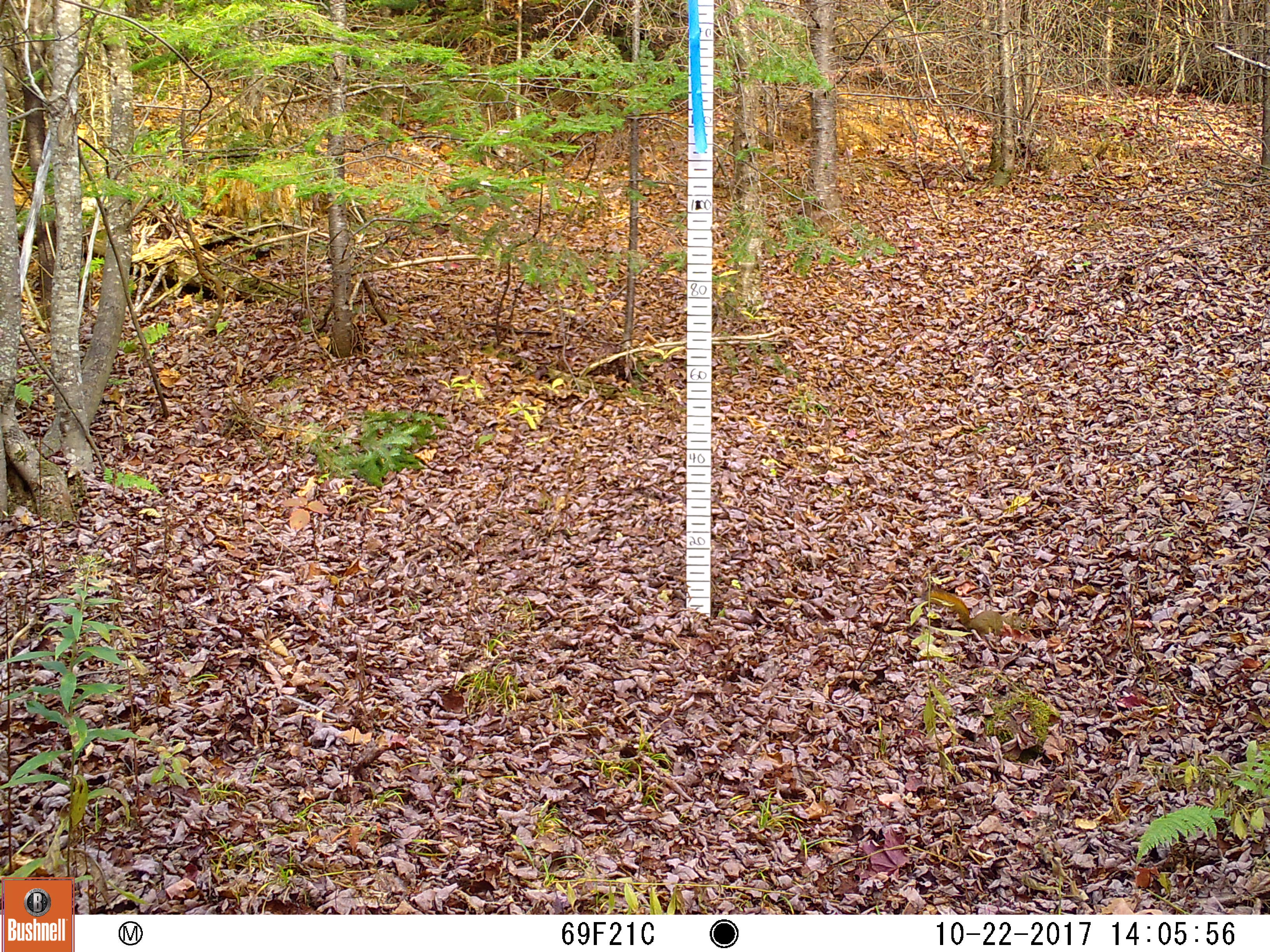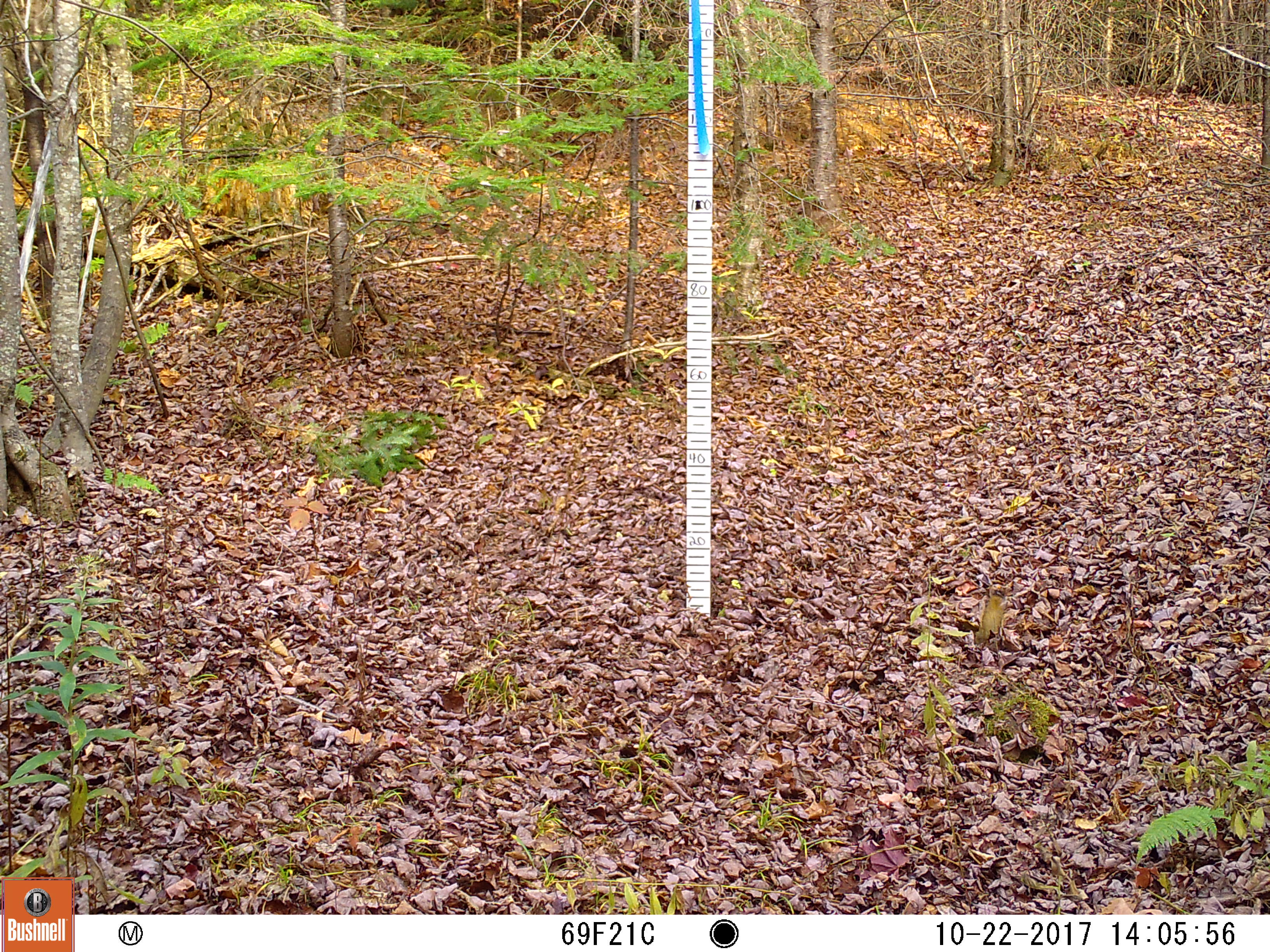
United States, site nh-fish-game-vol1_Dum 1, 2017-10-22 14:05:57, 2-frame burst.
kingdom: Animalia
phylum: Chordata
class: Mammalia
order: Rodentia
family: Sciuridae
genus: Tamiasciurus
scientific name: Tamiasciurus hudsonicus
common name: red squirrel